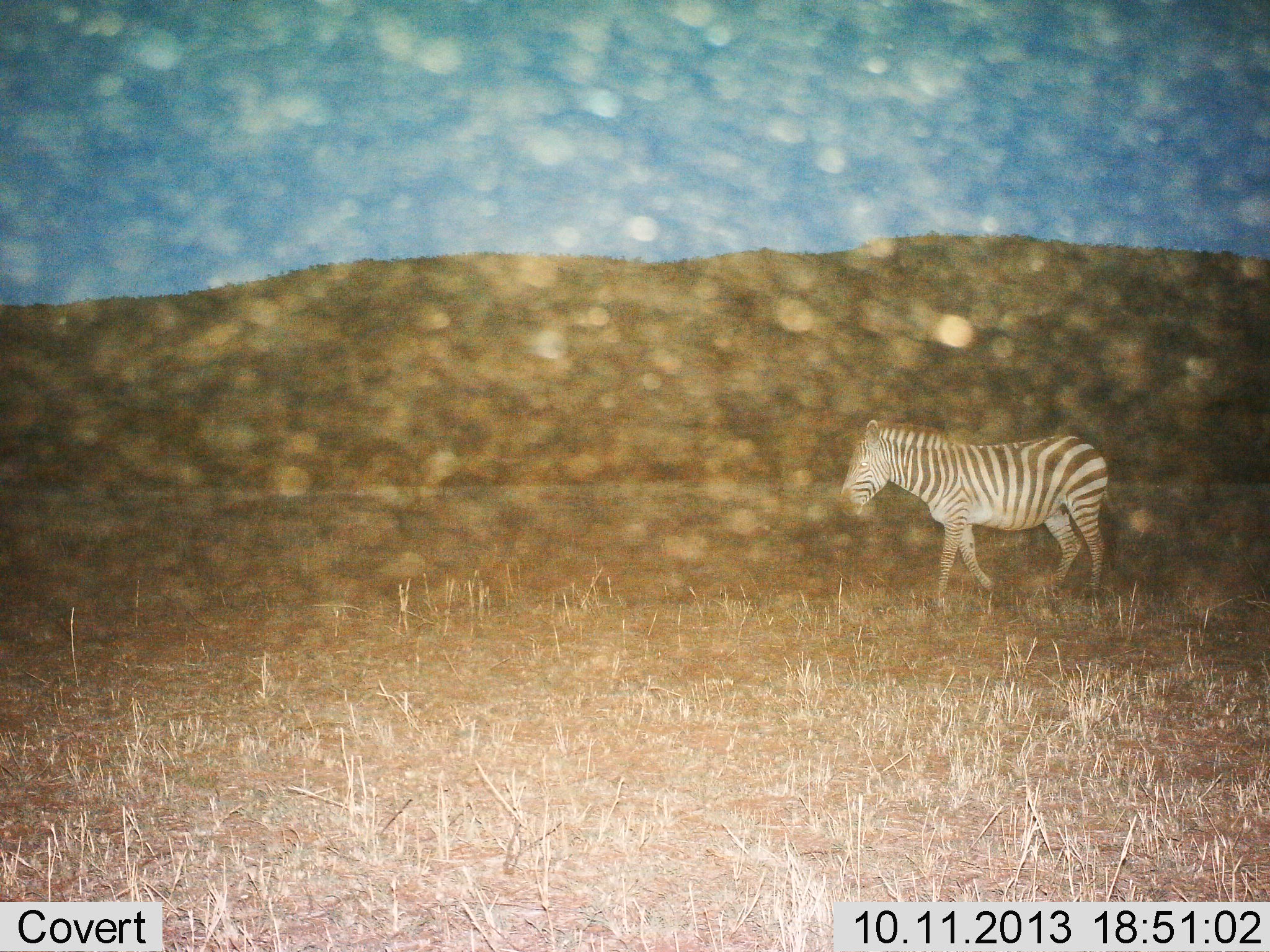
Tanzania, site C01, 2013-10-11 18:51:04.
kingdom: Animalia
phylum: Chordata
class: Mammalia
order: Perissodactyla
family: Equidae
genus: Equus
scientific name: Equus quagga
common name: plains zebra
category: zebra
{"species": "zebra (plains zebra) (Equus quagga)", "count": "1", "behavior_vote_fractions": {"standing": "14%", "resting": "0%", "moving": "86%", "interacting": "0%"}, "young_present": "0%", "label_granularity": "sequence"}